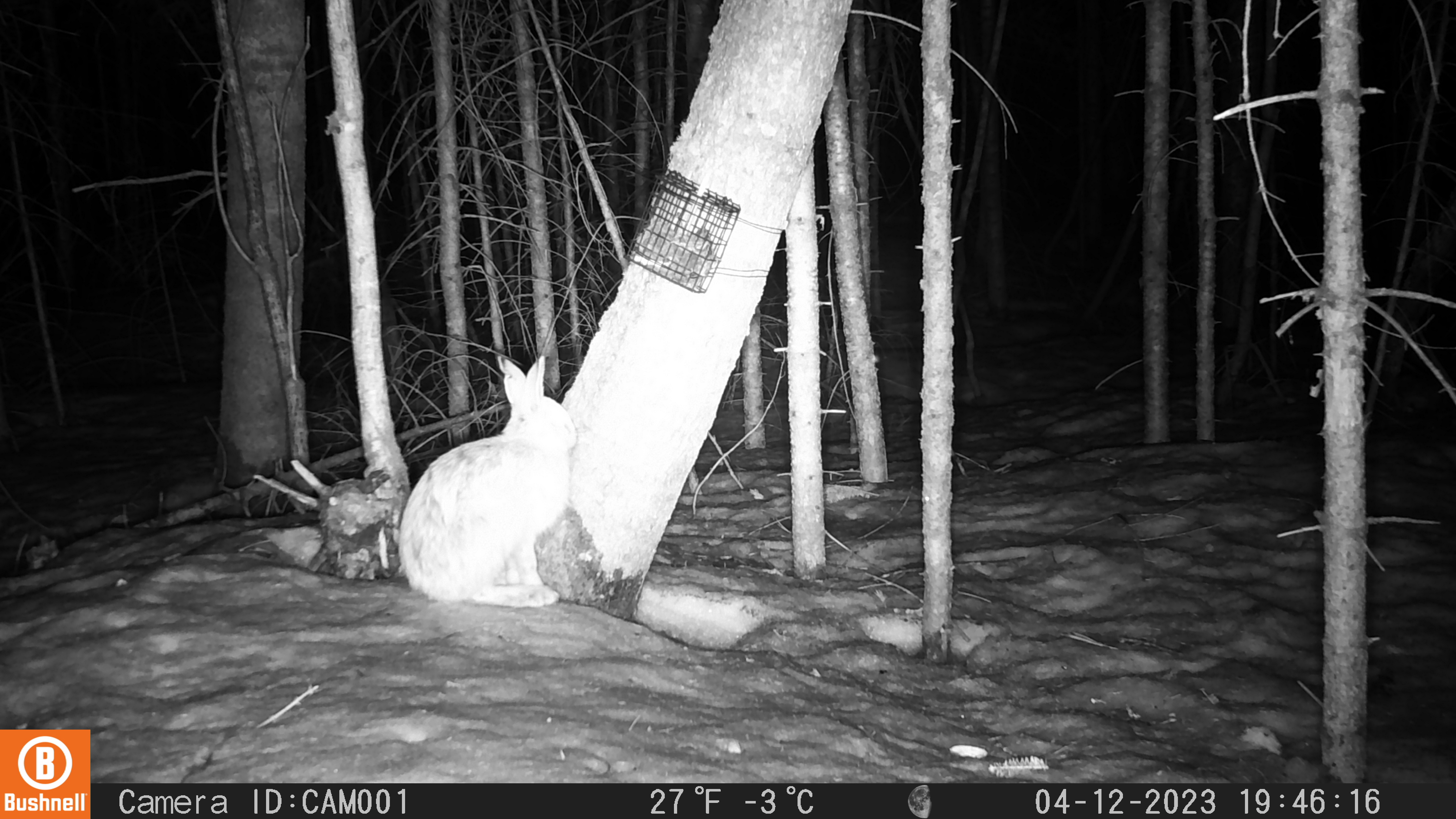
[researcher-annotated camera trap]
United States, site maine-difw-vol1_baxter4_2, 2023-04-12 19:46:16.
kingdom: Animalia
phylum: Chordata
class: Mammalia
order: Lagomorpha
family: Leporidae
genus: Lepus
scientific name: Lepus americanus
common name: snowshoe hare